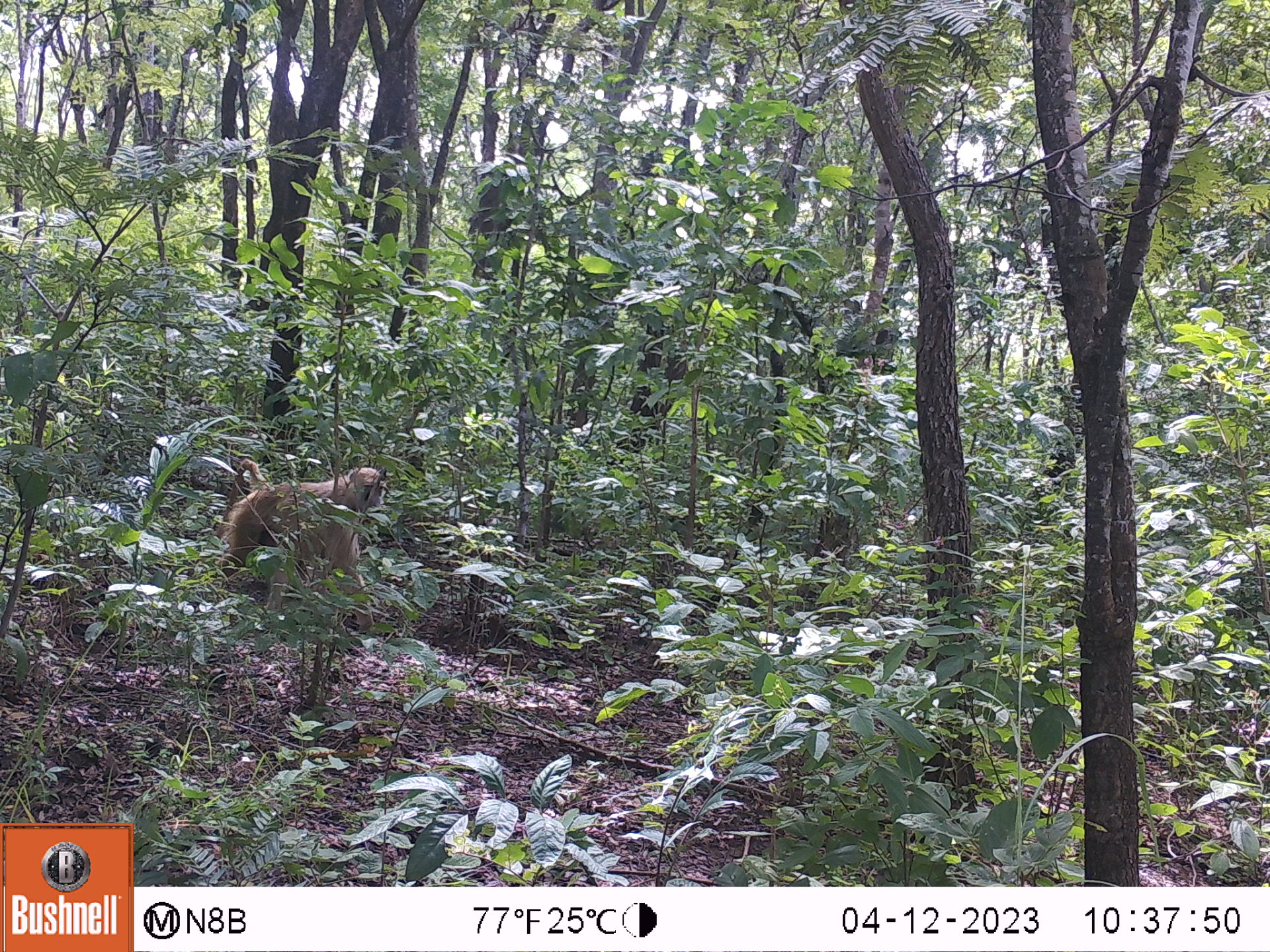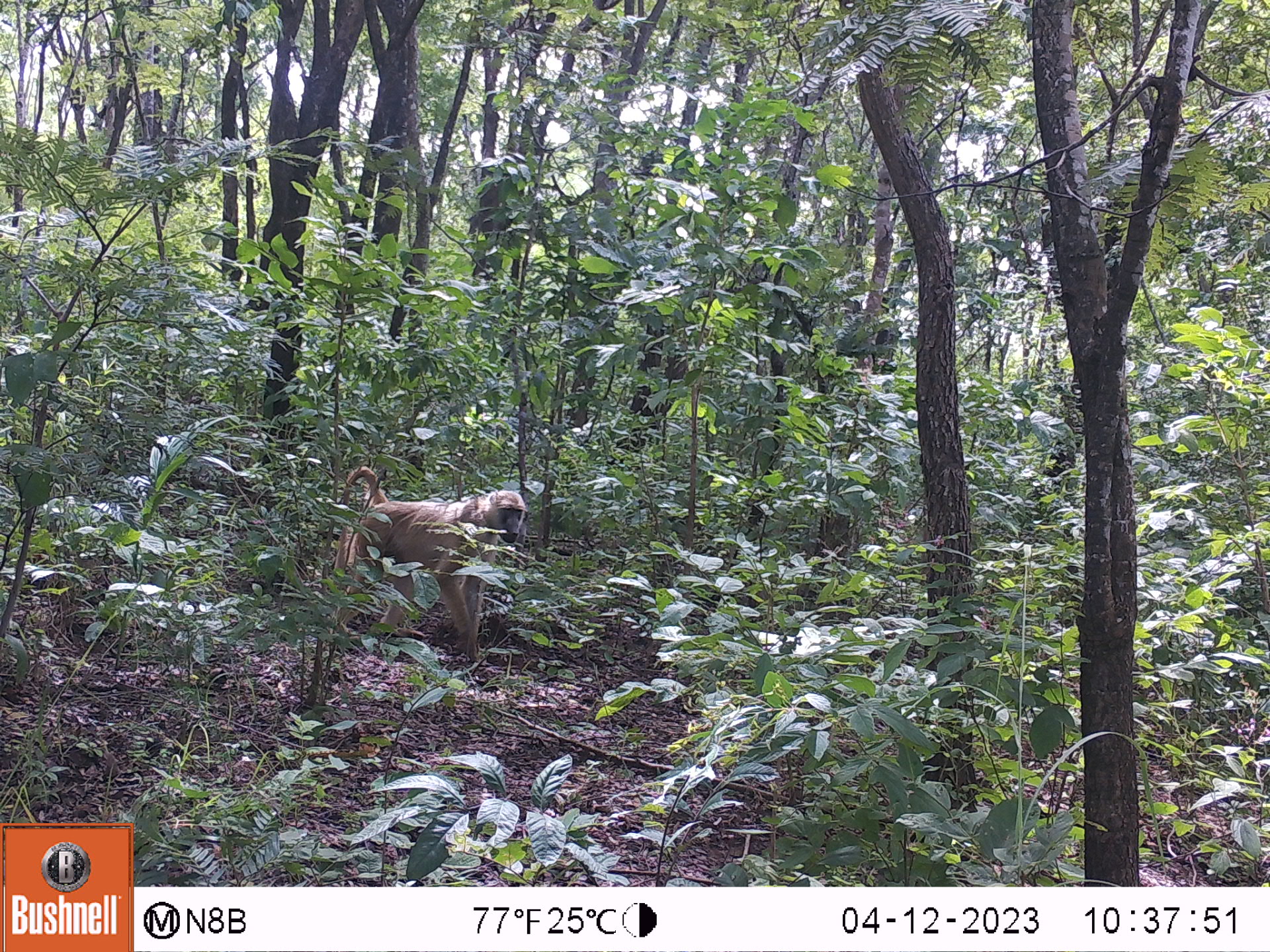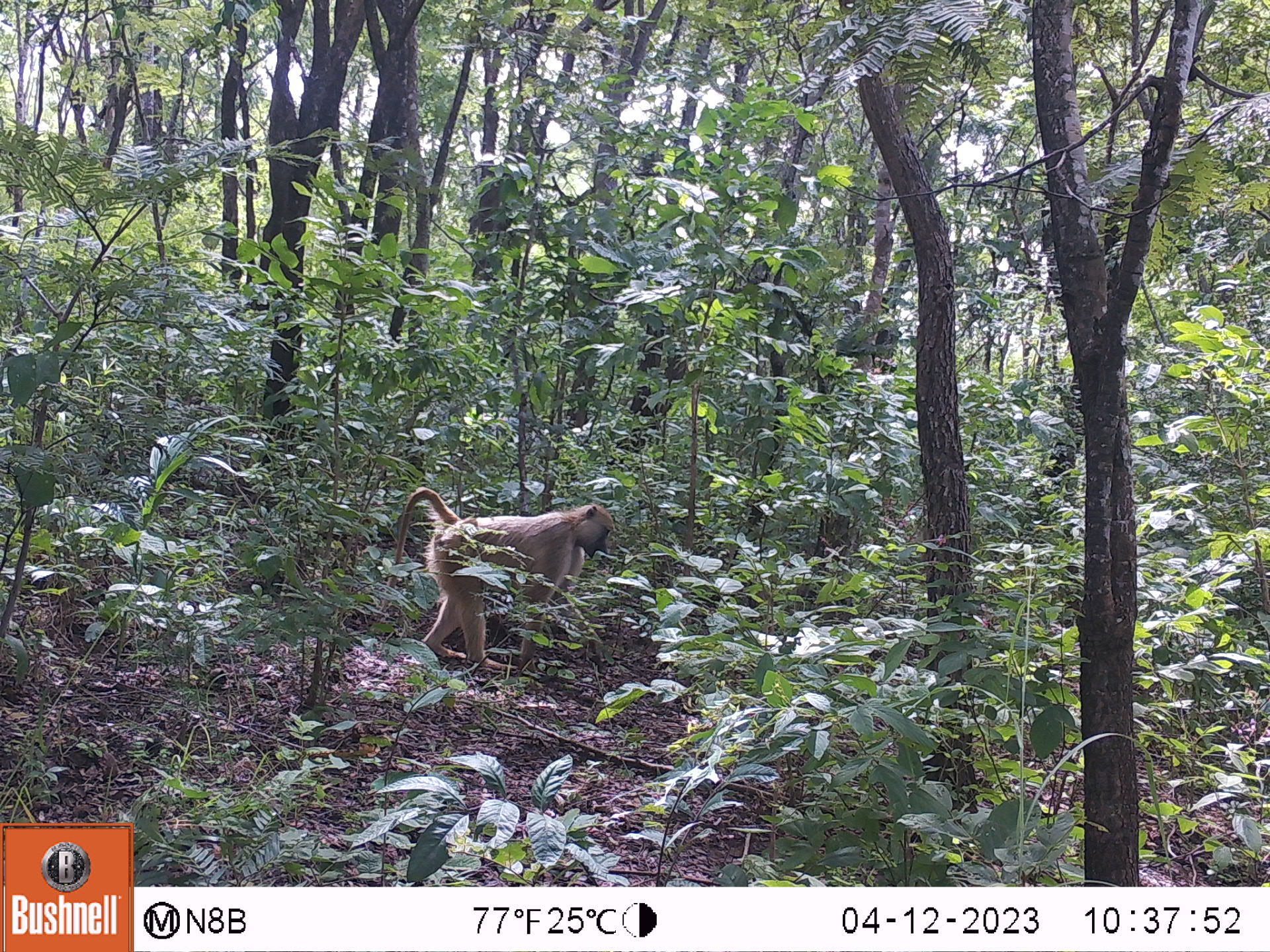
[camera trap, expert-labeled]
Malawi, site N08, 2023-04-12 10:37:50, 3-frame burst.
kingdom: Animalia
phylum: Chordata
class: Mammalia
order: Primates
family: Cercopithecidae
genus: Papio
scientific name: Papio cynocephalus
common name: yellow baboon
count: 1